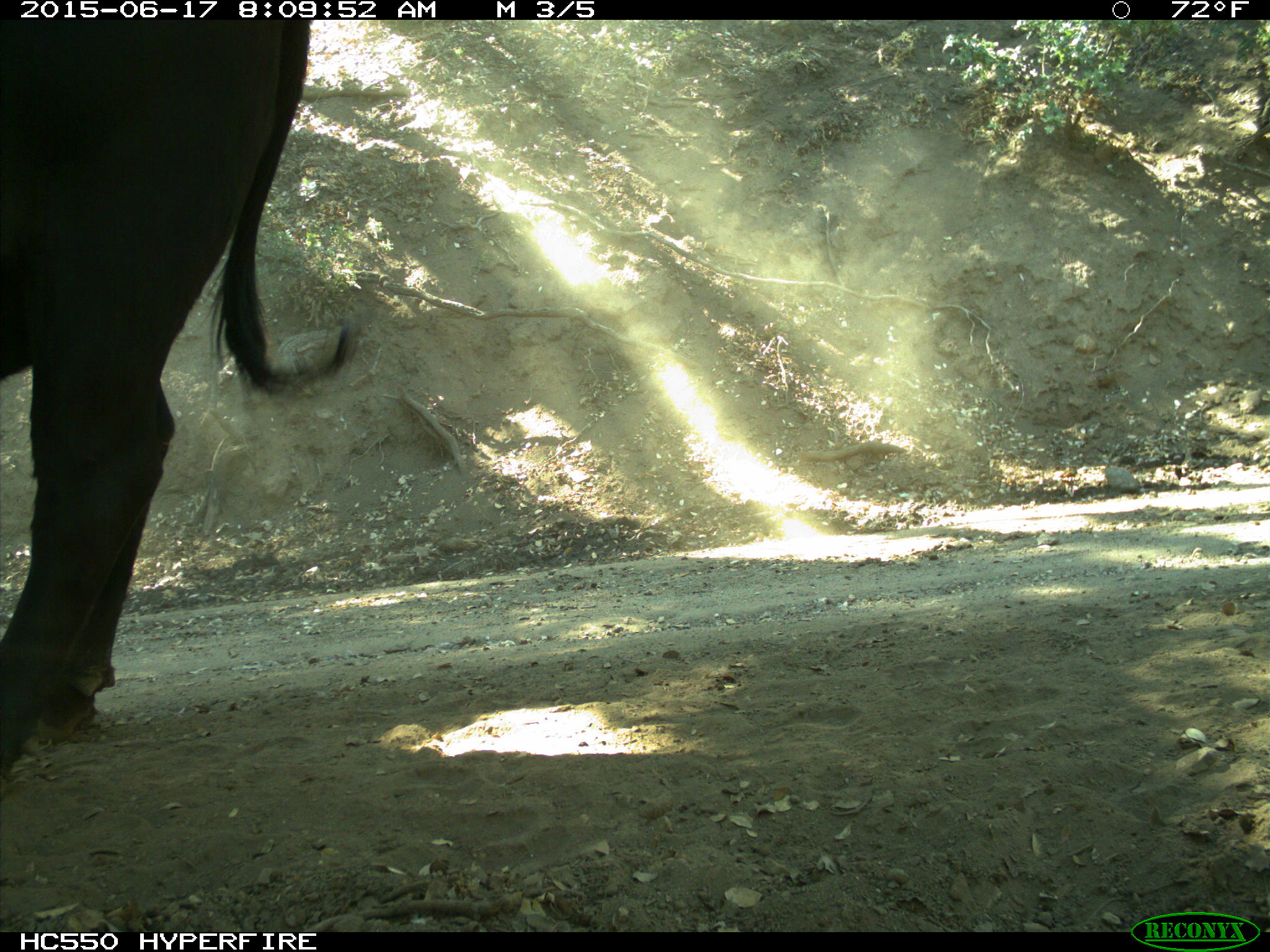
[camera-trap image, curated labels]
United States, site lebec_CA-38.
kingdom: Animalia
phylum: Chordata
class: Mammalia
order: Artiodactyla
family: Bovidae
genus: Bos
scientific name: Bos taurus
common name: domestic cow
Bos taurus (domestic cow).